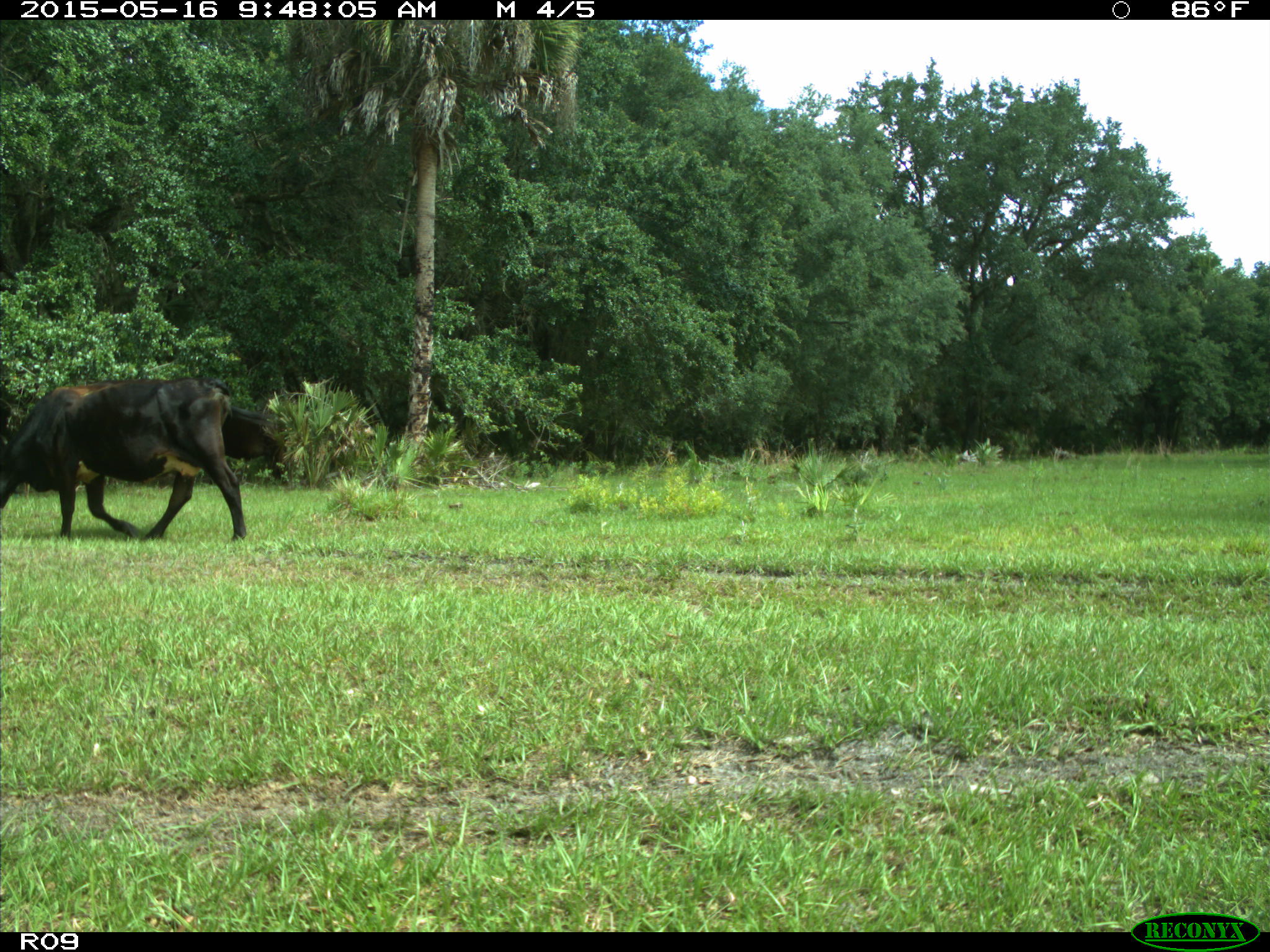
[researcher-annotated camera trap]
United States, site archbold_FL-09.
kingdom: Animalia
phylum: Chordata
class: Mammalia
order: Artiodactyla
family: Bovidae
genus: Bos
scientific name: Bos taurus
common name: domestic cow